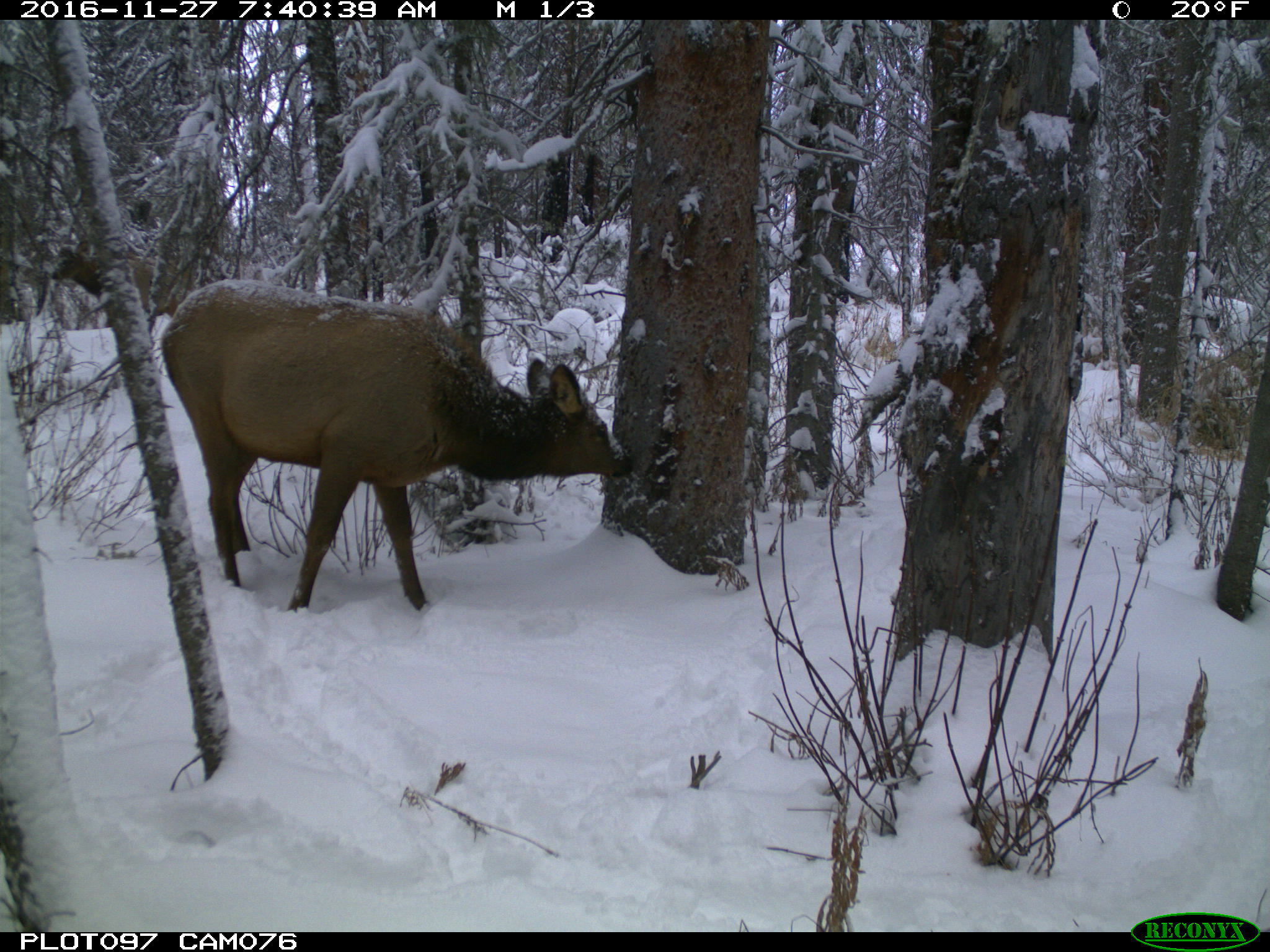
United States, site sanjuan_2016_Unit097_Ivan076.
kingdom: Animalia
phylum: Chordata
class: Mammalia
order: Artiodactyla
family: Cervidae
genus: Cervus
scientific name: Cervus elaphus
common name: red deer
Cervus elaphus (red deer).